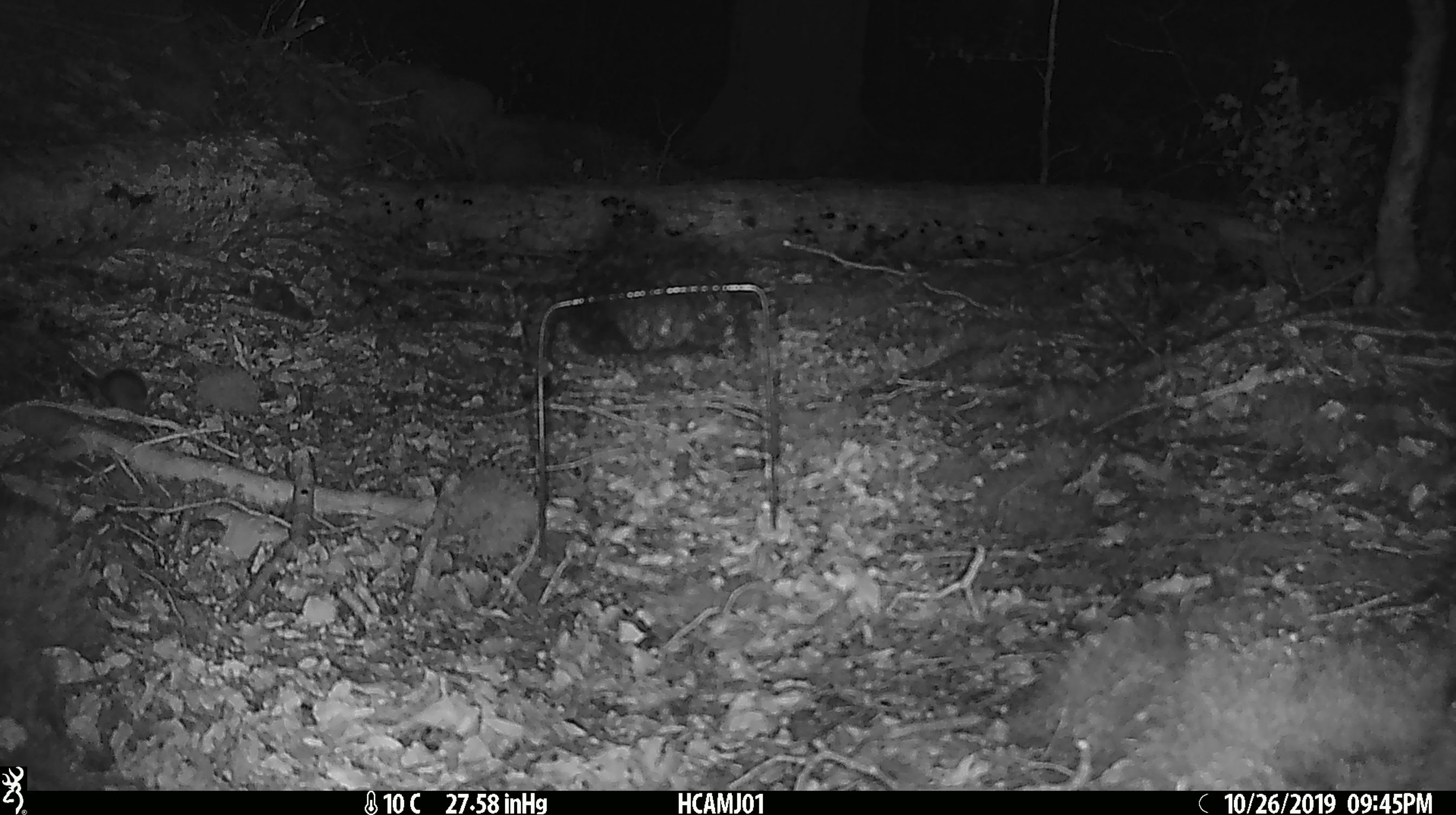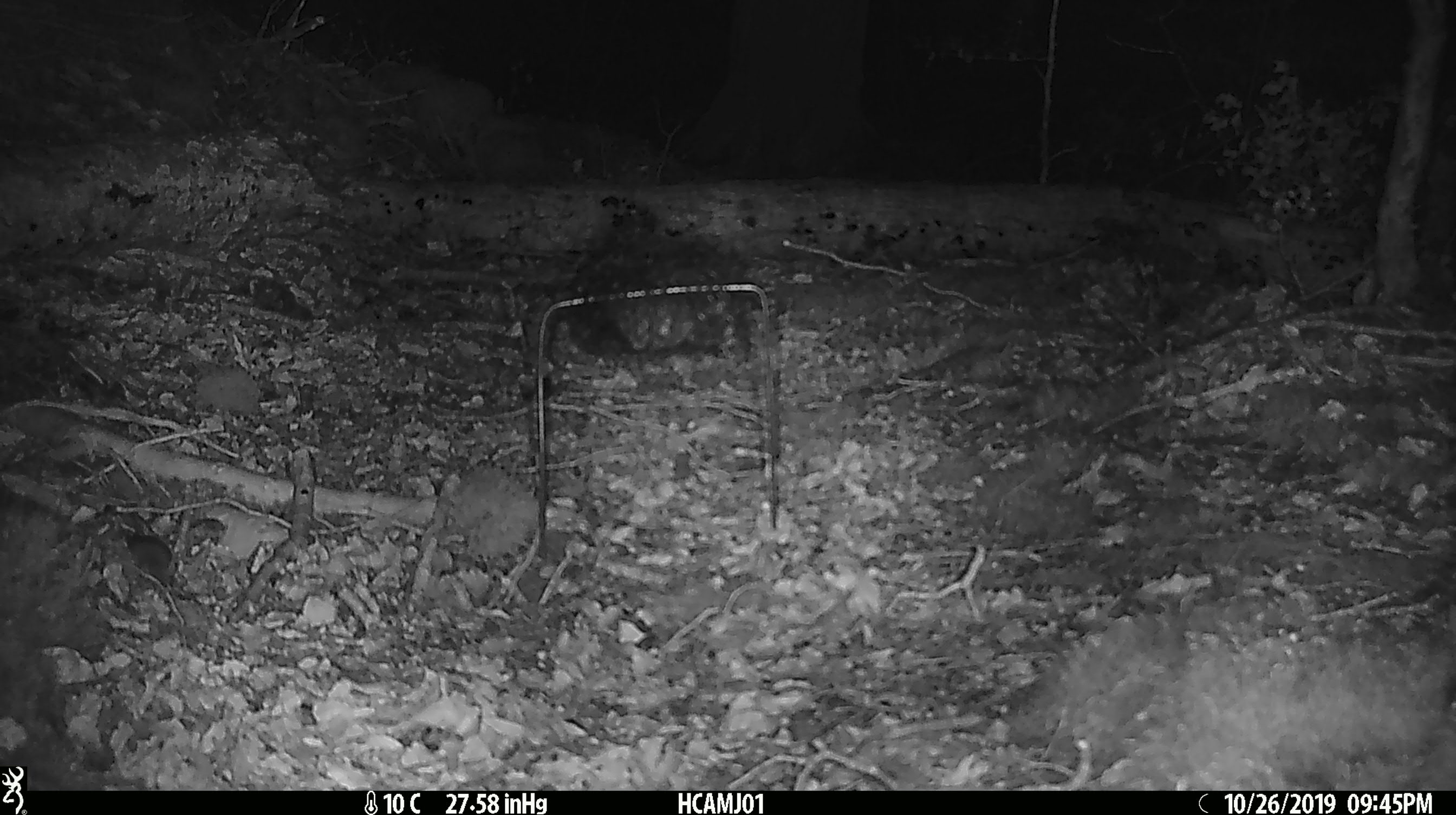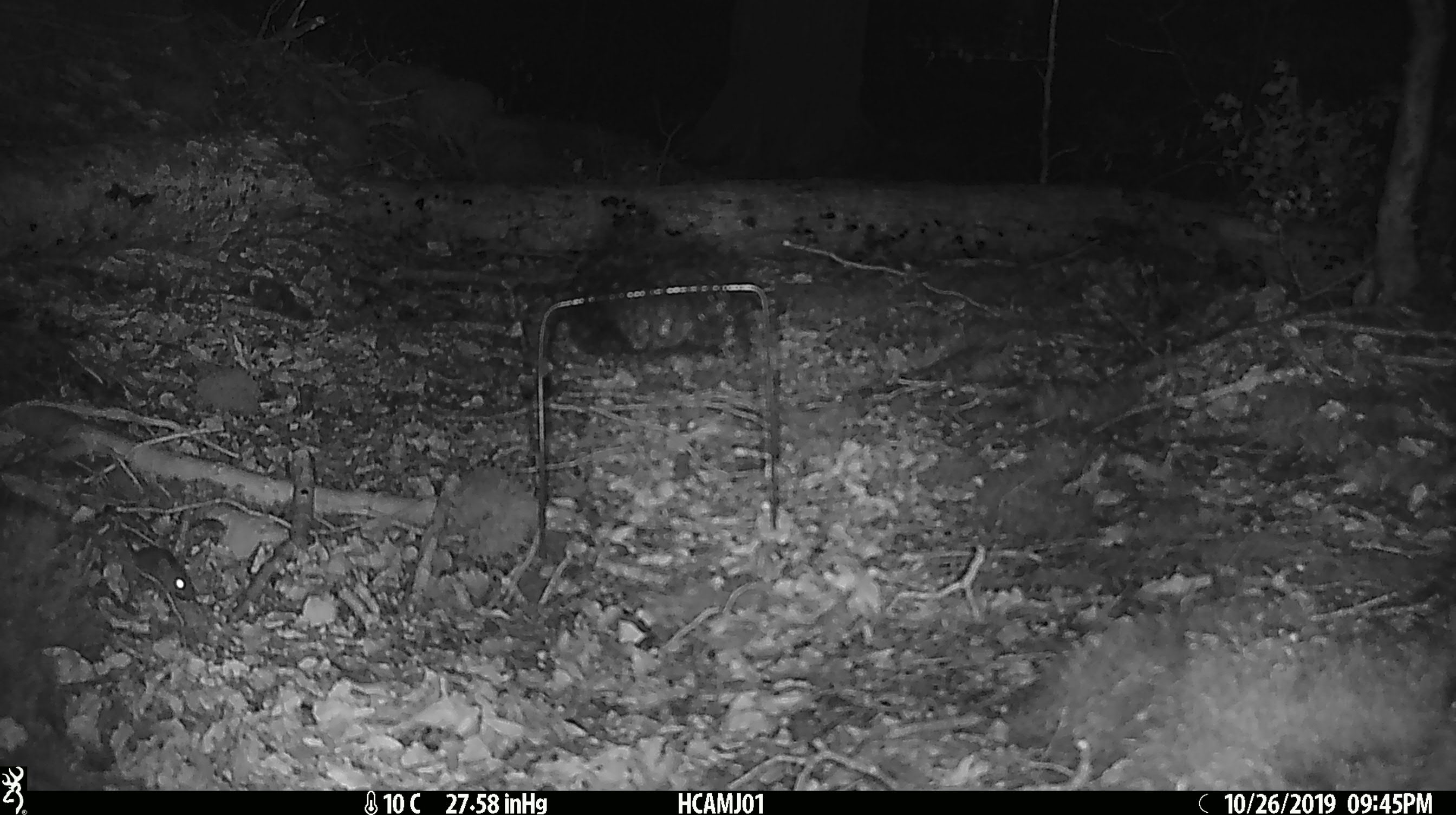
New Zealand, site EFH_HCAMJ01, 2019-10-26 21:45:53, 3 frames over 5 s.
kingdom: Animalia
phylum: Chordata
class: Mammalia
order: Rodentia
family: Muridae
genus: Mus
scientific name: Mus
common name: mouse